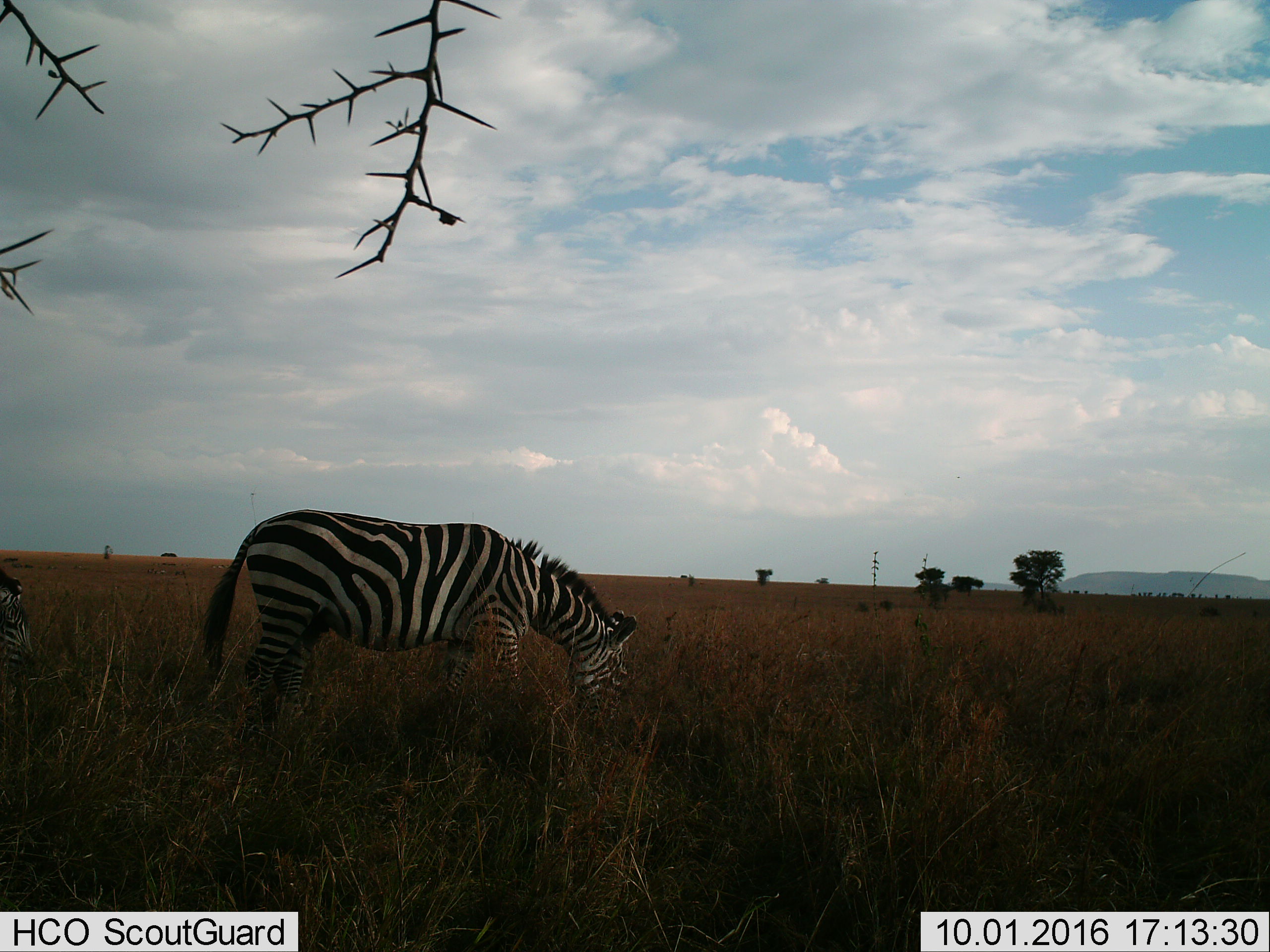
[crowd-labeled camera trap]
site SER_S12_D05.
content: unidentified animal